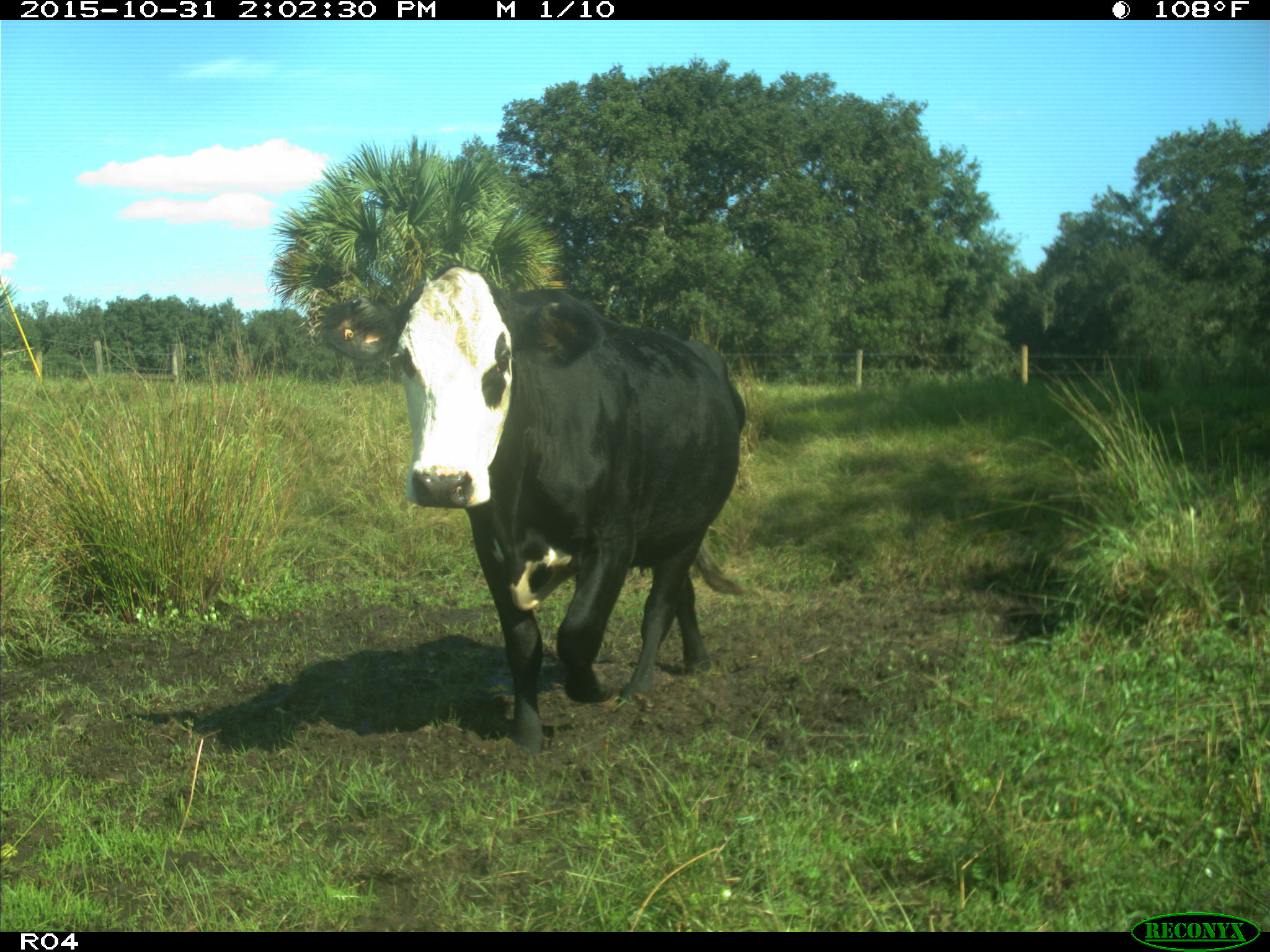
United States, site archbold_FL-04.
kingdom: Animalia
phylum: Chordata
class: Mammalia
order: Artiodactyla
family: Bovidae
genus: Bos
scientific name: Bos taurus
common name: domestic cow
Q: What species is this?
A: Bos taurus (domestic cow).